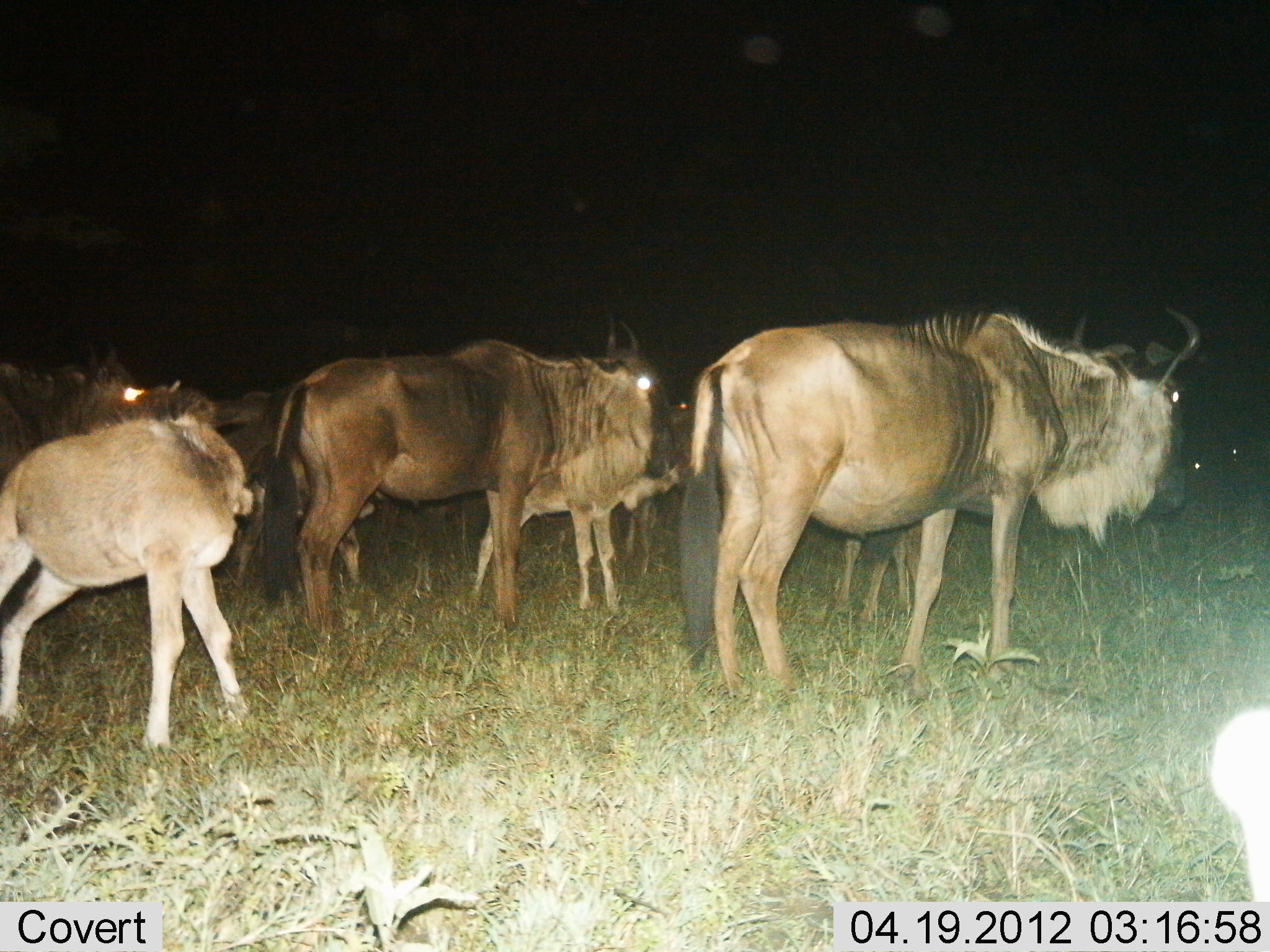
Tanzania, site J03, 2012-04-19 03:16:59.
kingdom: Animalia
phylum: Chordata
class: Mammalia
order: Artiodactyla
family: Bovidae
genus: Connochaetes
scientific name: Connochaetes taurinus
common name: blue wildebeest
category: wildebeest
Wildebeest (blue wildebeest) (Connochaetes taurinus), count 8. Behavior (volunteer vote fractions): standing 100%, resting 6%, moving 6%, interacting 0%. Young present (vote fraction): 78%. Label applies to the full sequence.